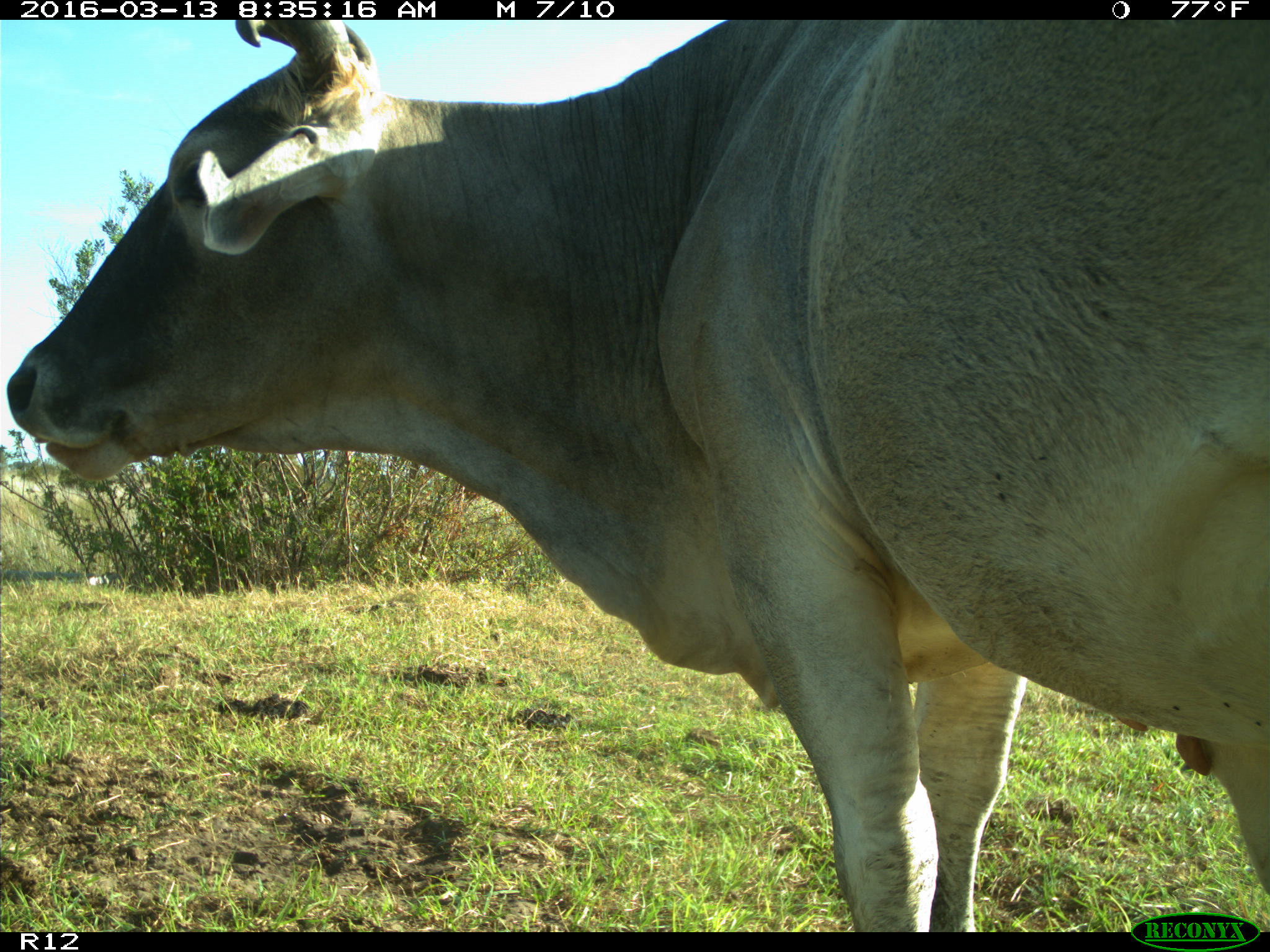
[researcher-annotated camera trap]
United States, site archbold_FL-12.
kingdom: Animalia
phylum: Chordata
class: Mammalia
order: Artiodactyla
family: Bovidae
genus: Bos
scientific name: Bos taurus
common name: domestic cow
Bos taurus (domestic cow).